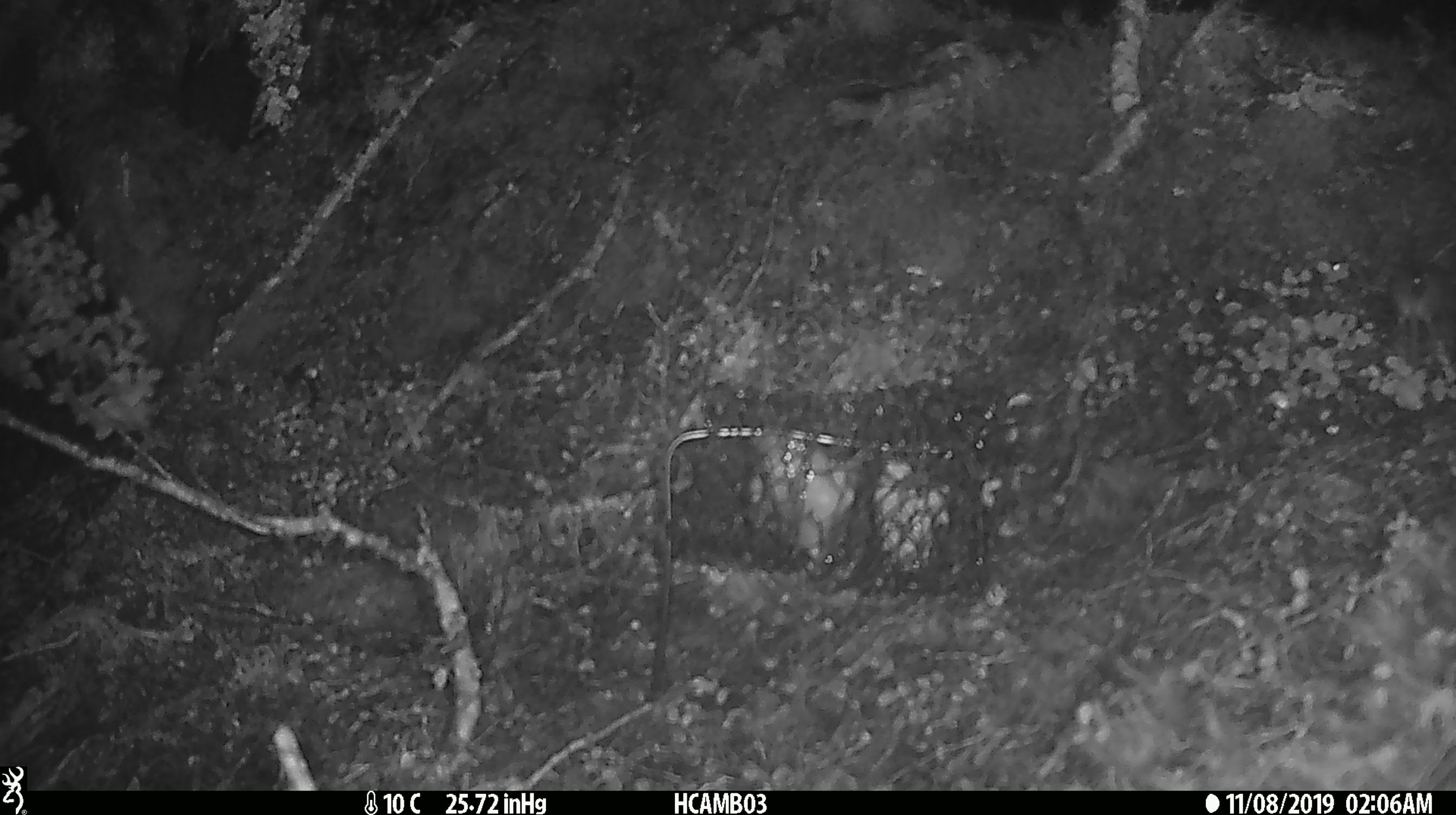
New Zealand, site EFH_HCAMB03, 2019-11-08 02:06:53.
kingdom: Animalia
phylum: Chordata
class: Mammalia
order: Rodentia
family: Muridae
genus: Mus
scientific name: Mus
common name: mouse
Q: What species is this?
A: Mouse (Mus).